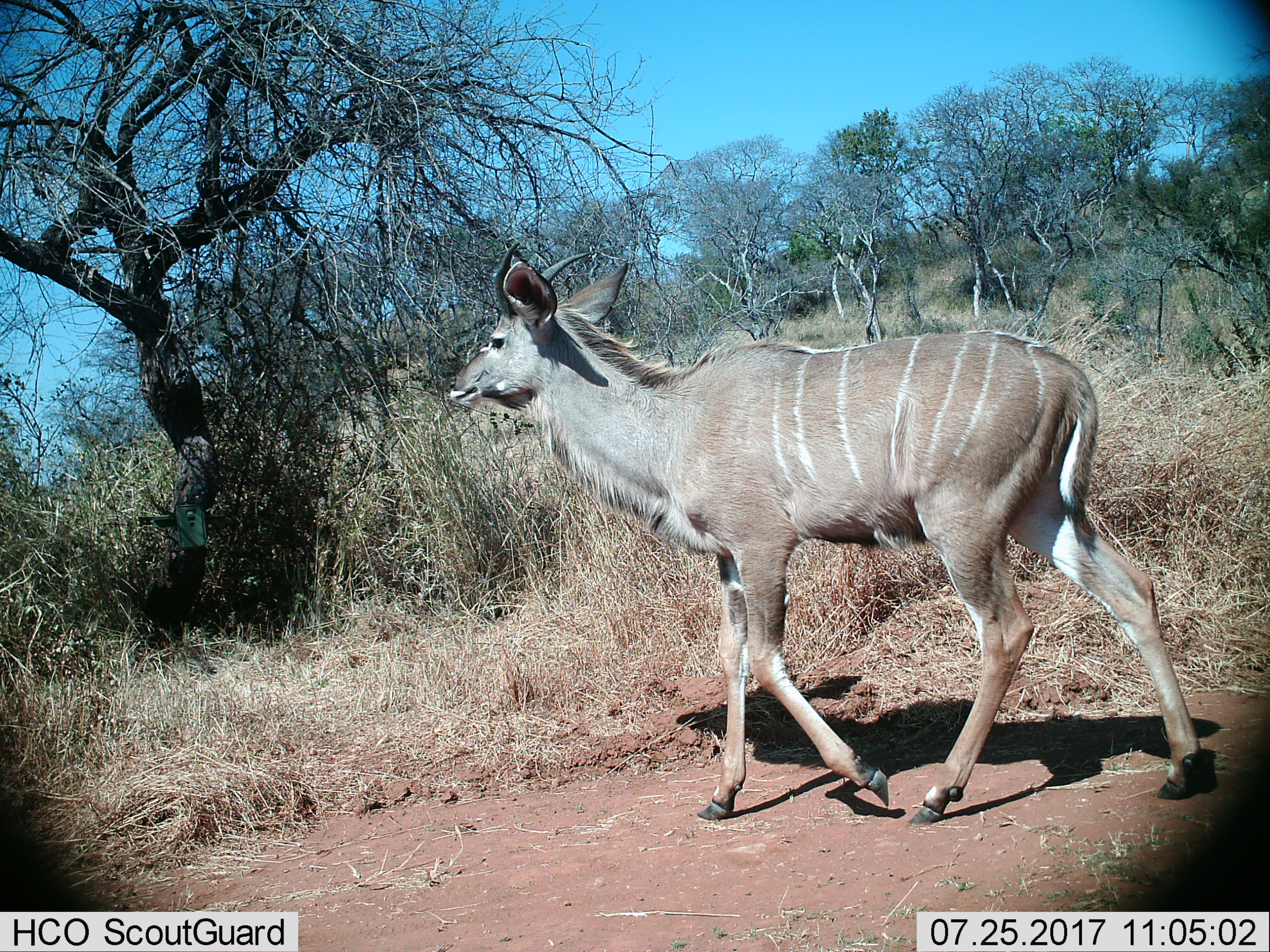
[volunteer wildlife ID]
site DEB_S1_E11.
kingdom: Animalia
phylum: Chordata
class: Mammalia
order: Artiodactyla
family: Bovidae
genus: Tragelaphus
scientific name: Tragelaphus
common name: kudu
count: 1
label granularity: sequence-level